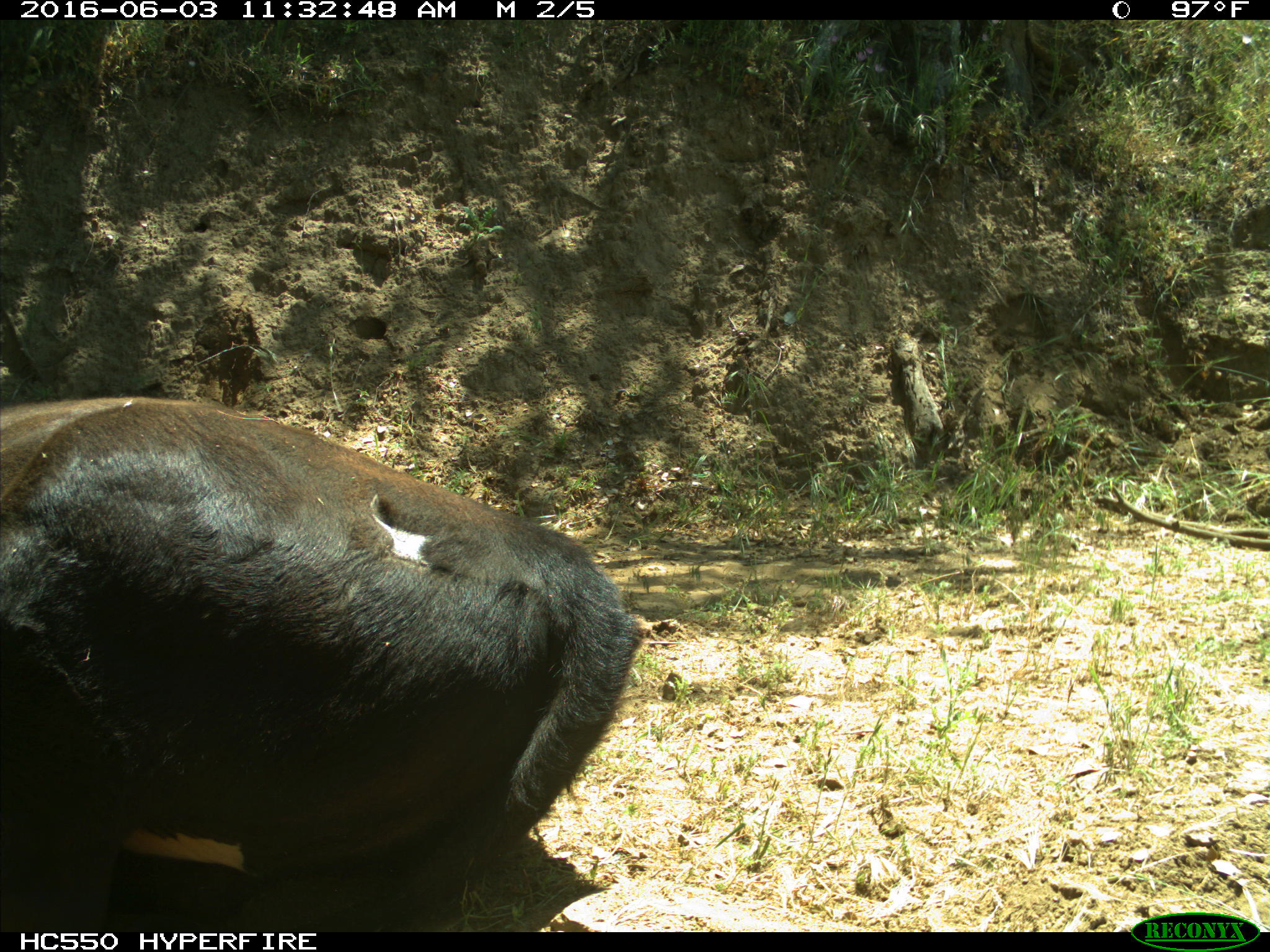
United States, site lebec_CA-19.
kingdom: Animalia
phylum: Chordata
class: Mammalia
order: Artiodactyla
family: Bovidae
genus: Bos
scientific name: Bos taurus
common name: domestic cow